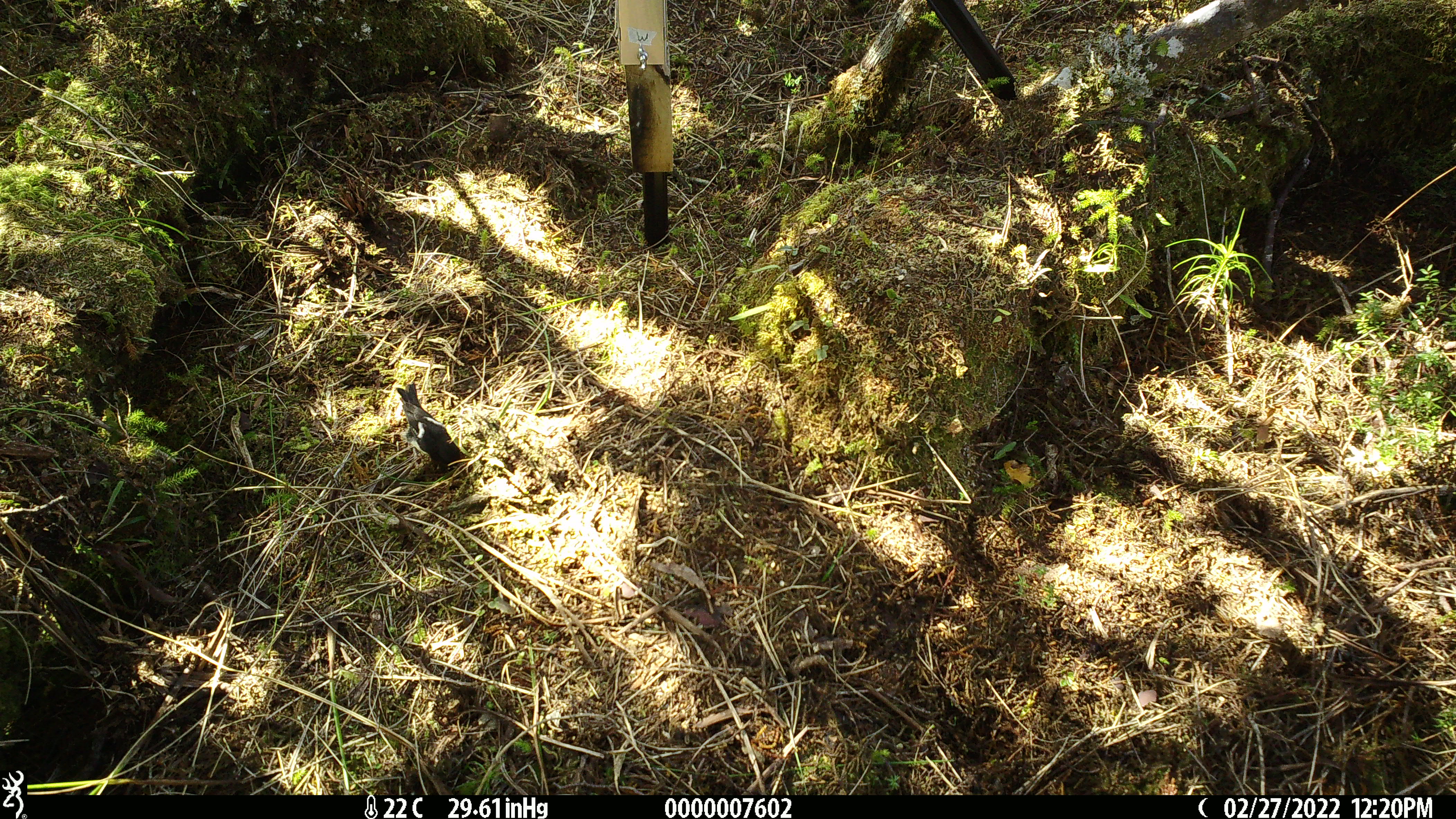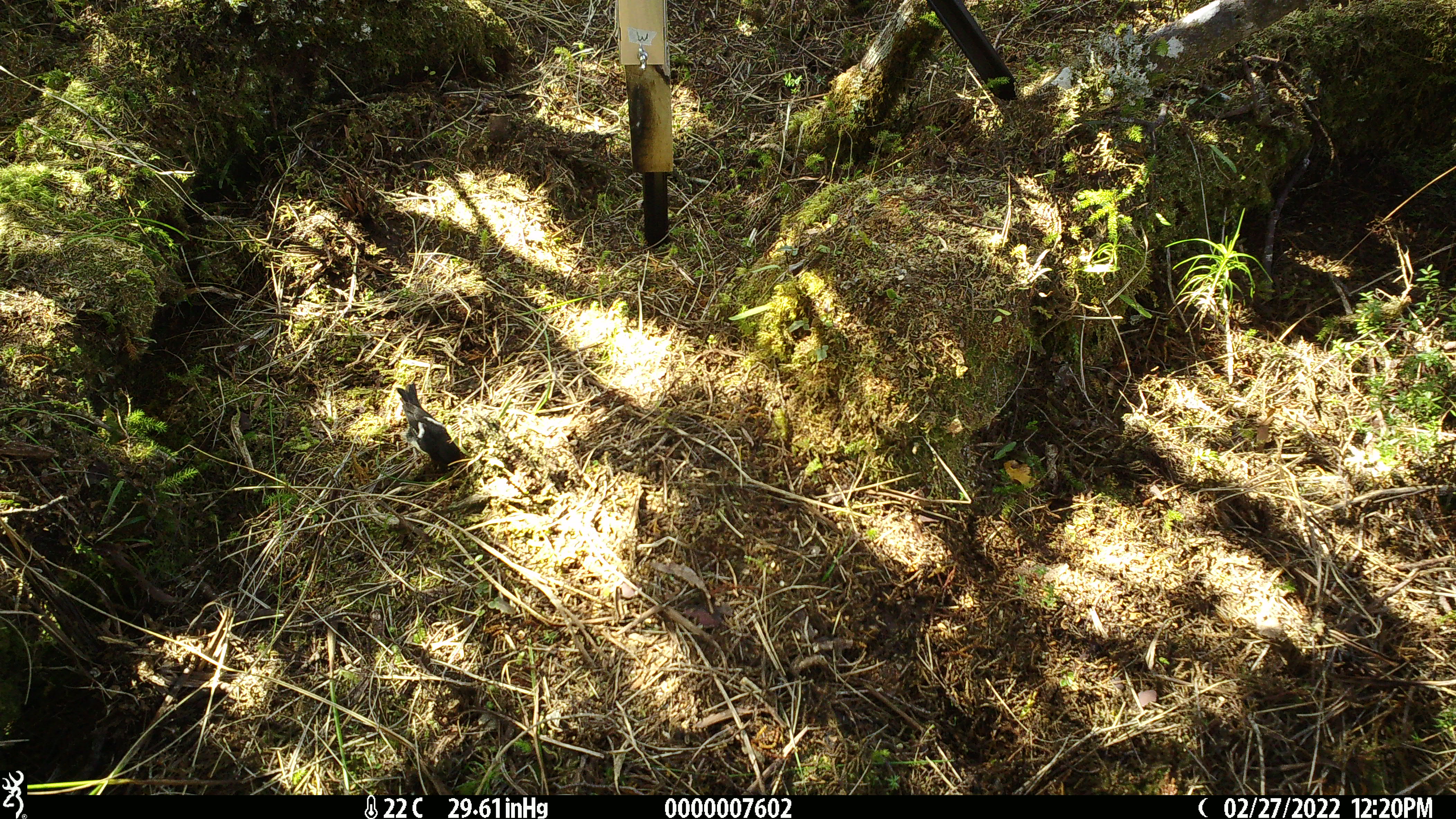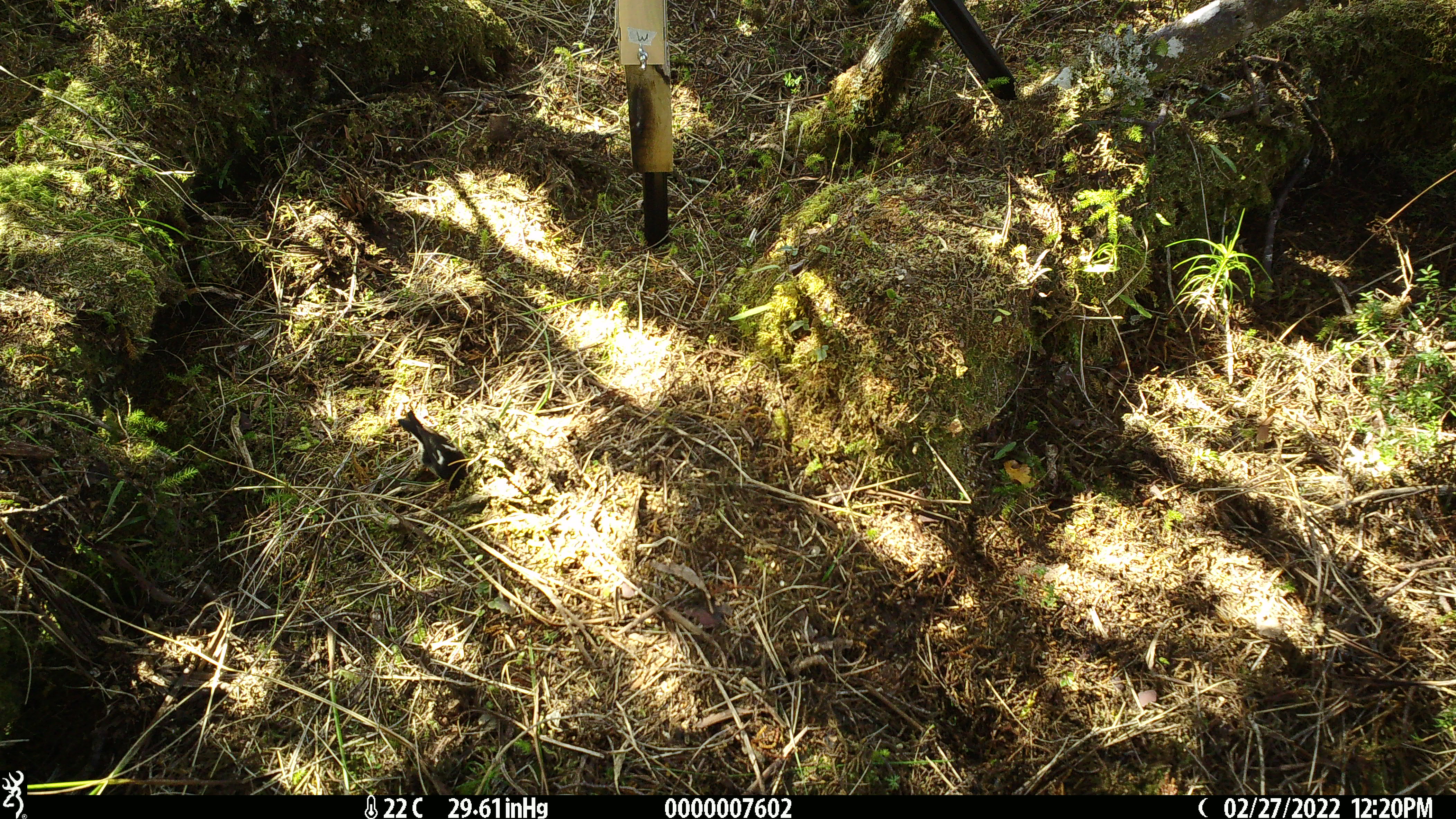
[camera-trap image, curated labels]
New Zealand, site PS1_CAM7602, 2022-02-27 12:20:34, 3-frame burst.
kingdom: Animalia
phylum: Chordata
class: Aves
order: Passeriformes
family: Petroicidae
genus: Petroica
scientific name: Petroica macrocephala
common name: tomtit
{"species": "tomtit (Petroica macrocephala)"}